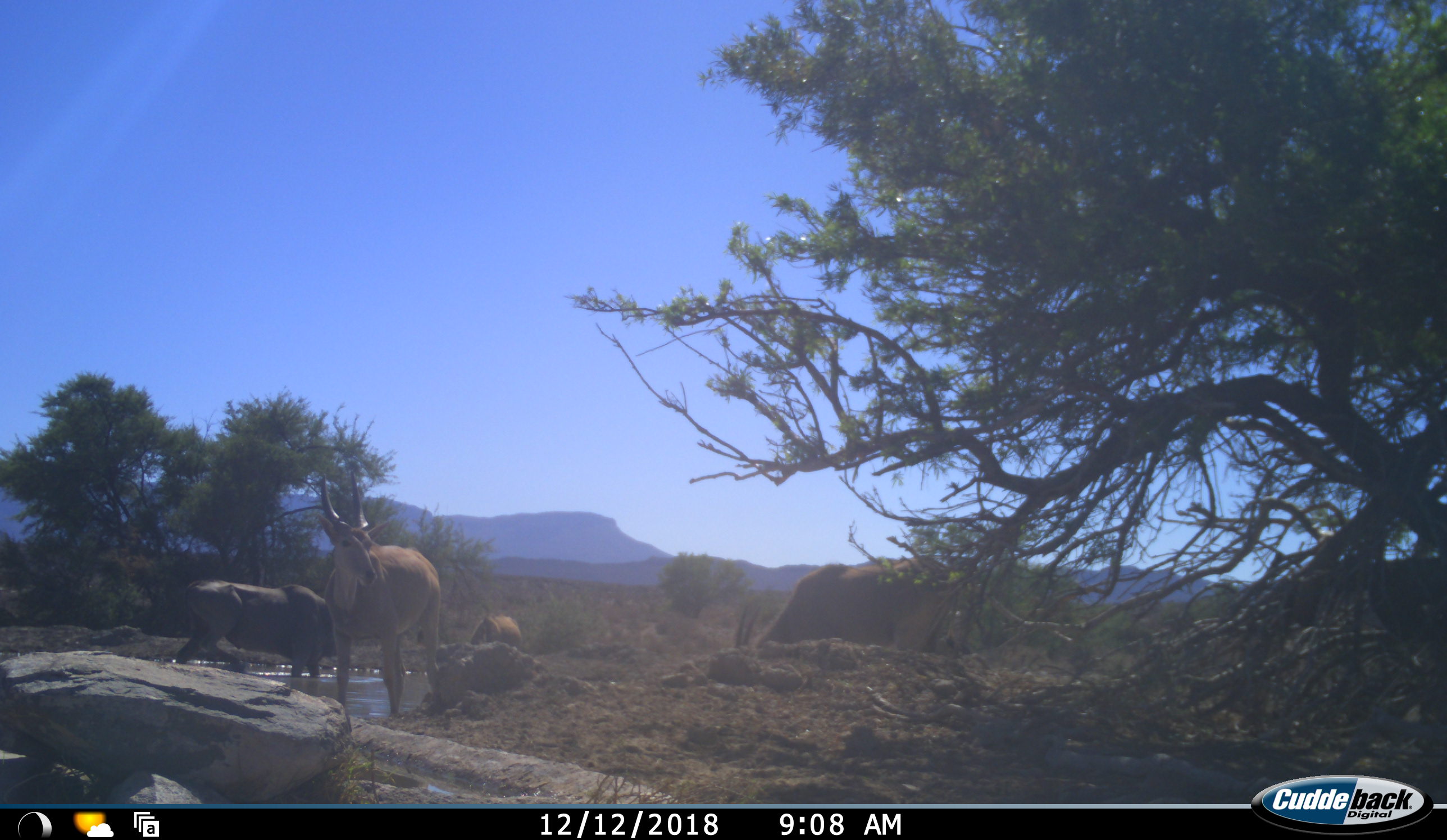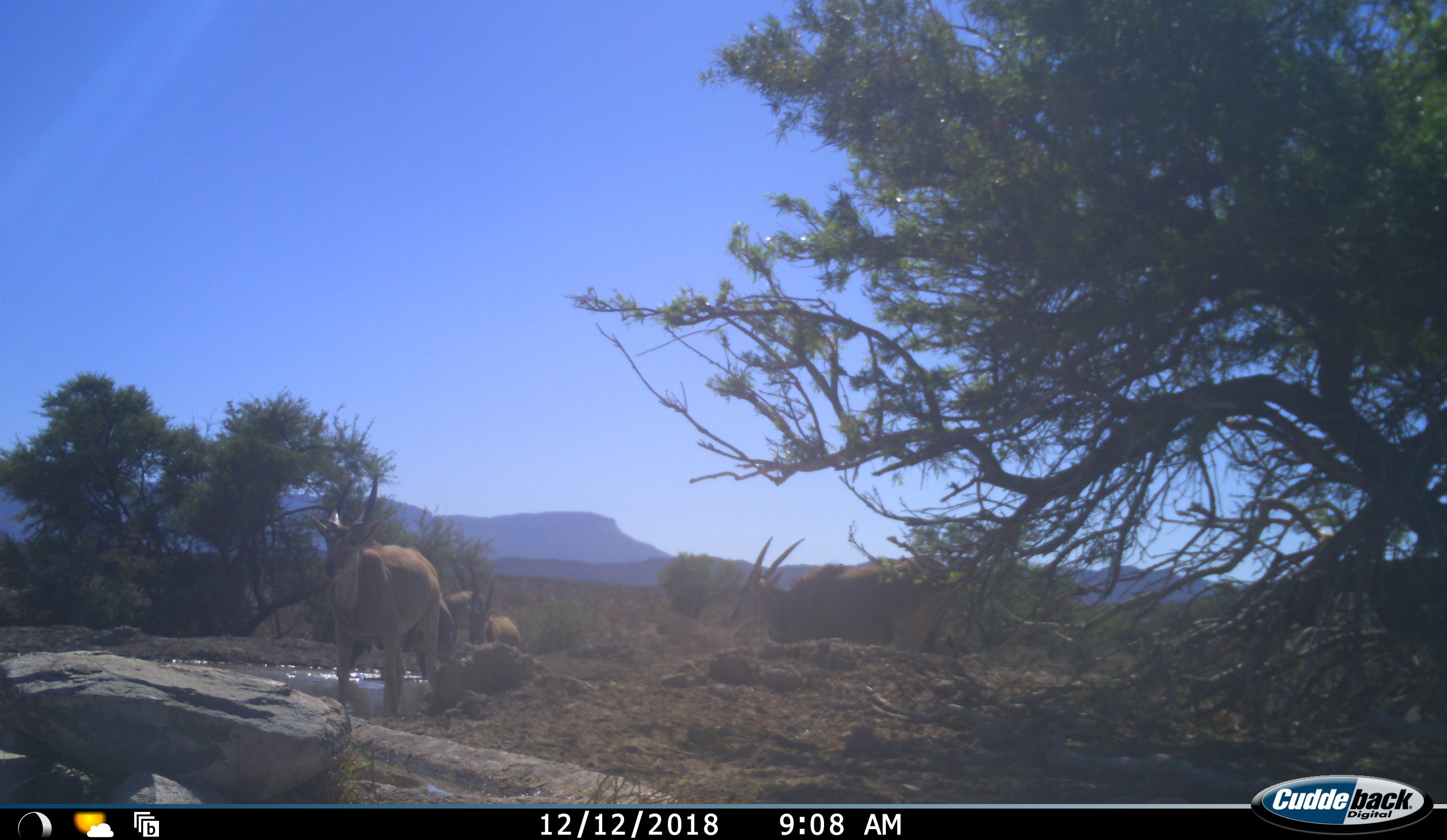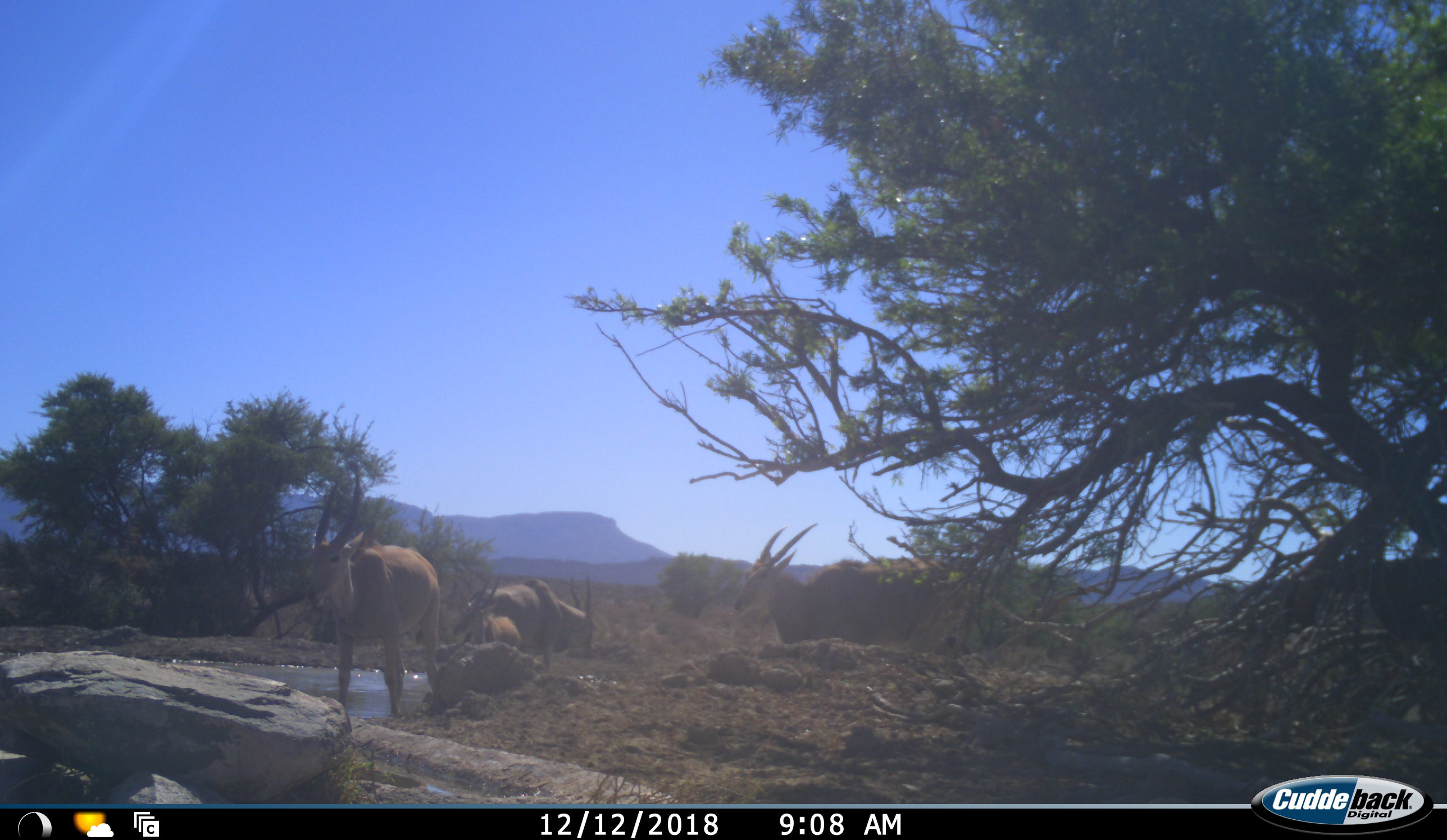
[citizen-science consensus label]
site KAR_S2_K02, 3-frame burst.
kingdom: Animalia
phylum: Chordata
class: Mammalia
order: Artiodactyla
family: Bovidae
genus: Tragelaphus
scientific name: Tragelaphus oryx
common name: eland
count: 4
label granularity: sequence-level